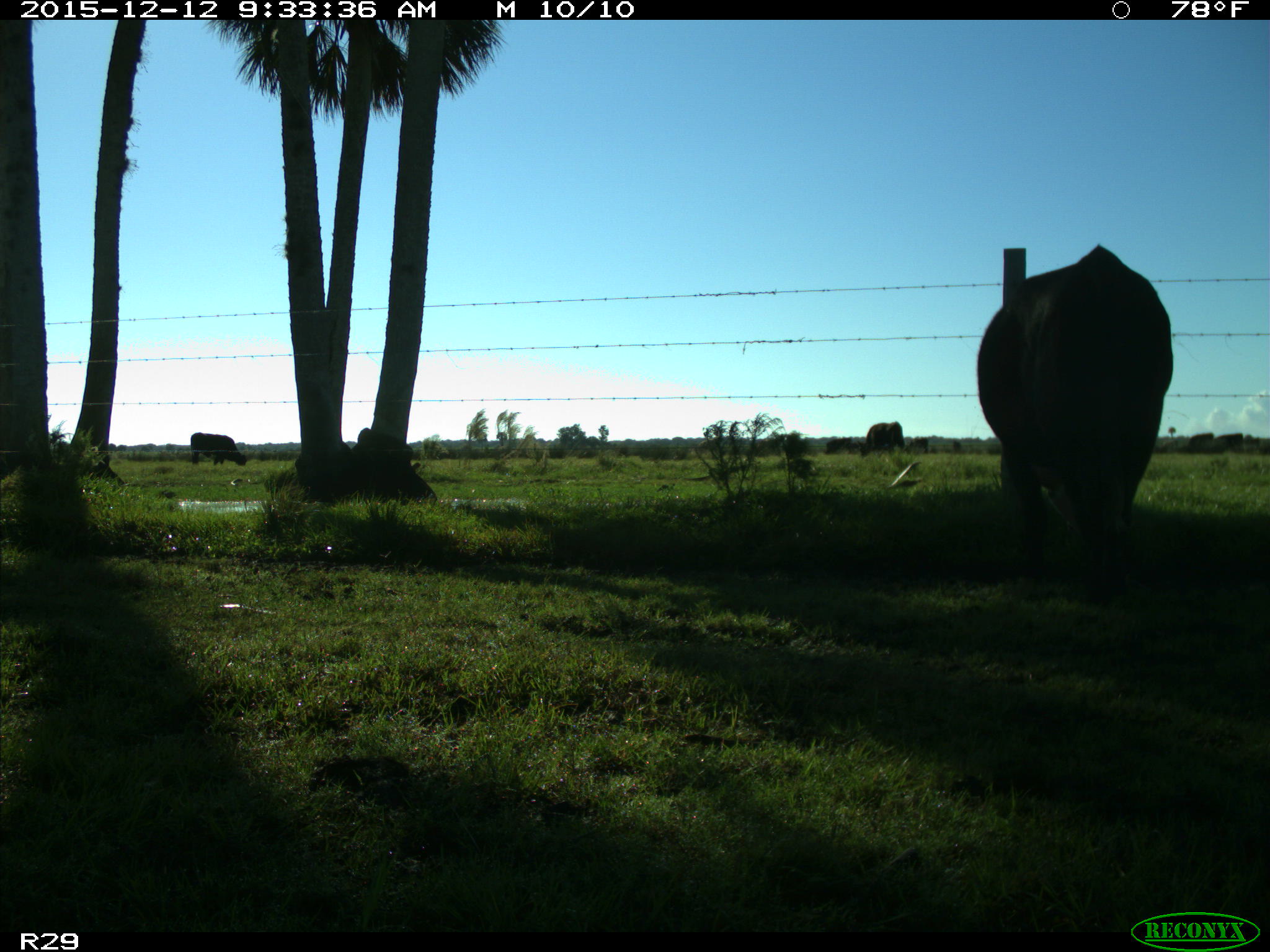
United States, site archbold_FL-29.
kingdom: Animalia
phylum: Chordata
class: Mammalia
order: Artiodactyla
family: Bovidae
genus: Bos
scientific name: Bos taurus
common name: domestic cow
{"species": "Bos taurus (domestic cow)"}